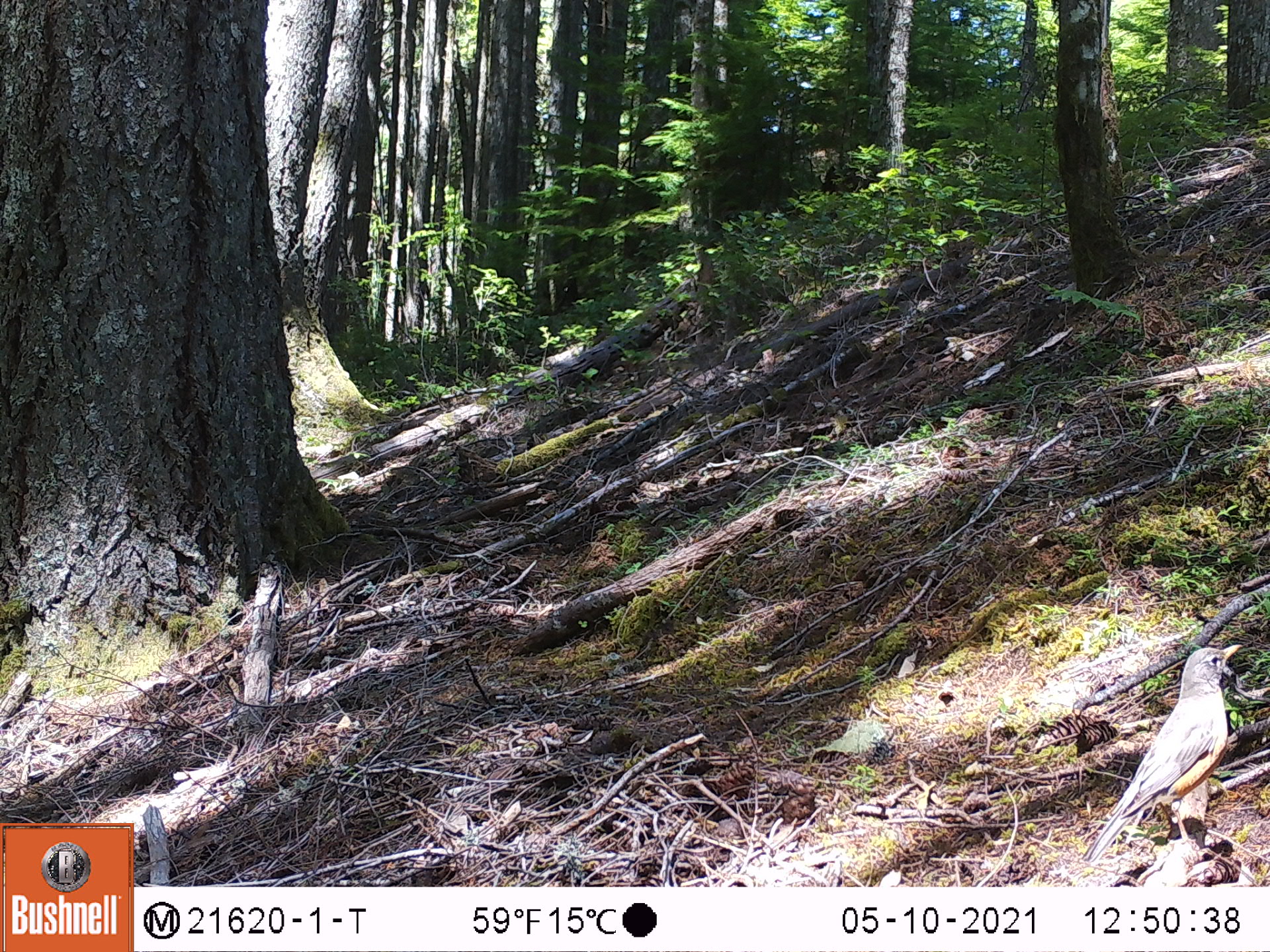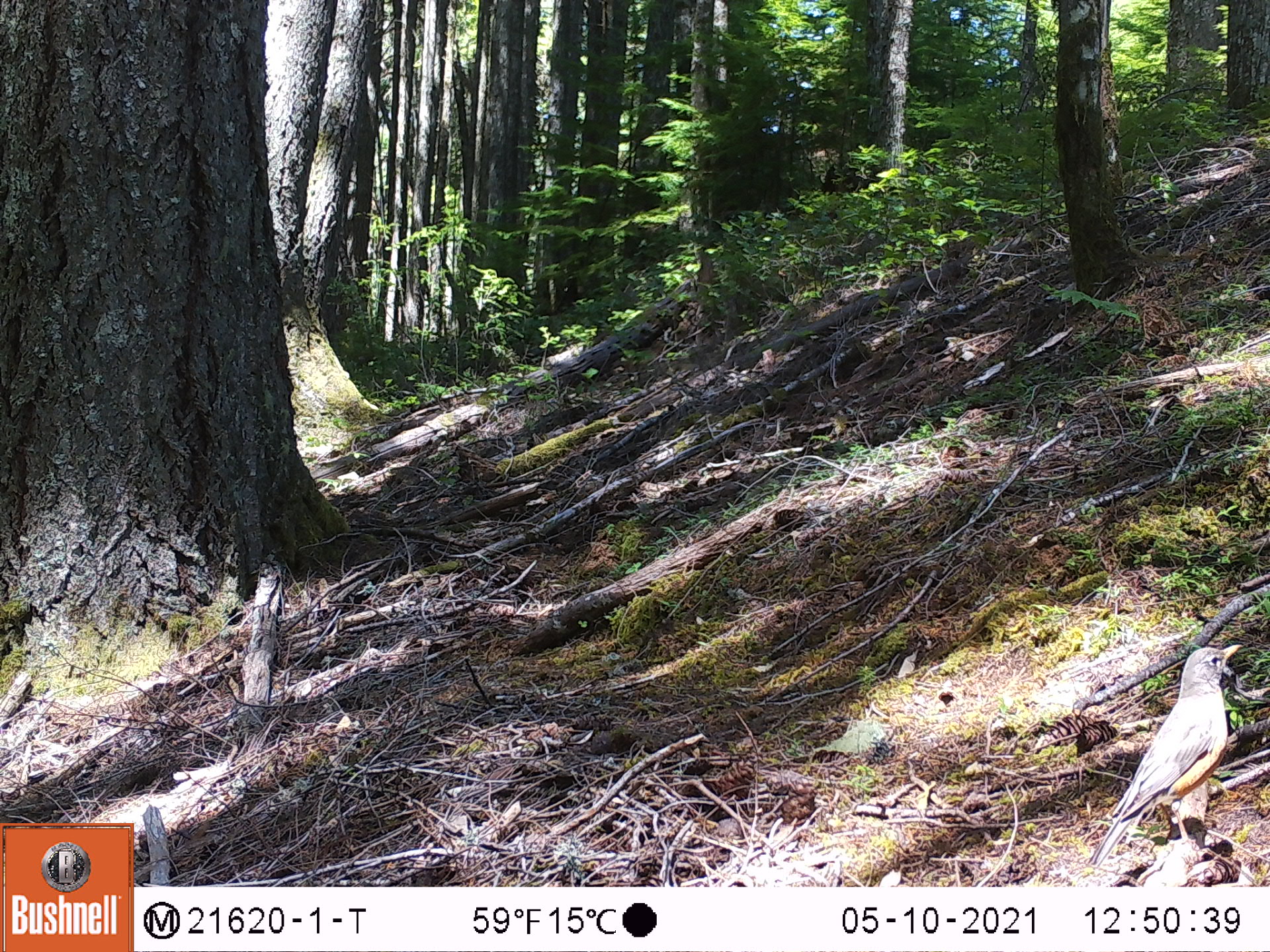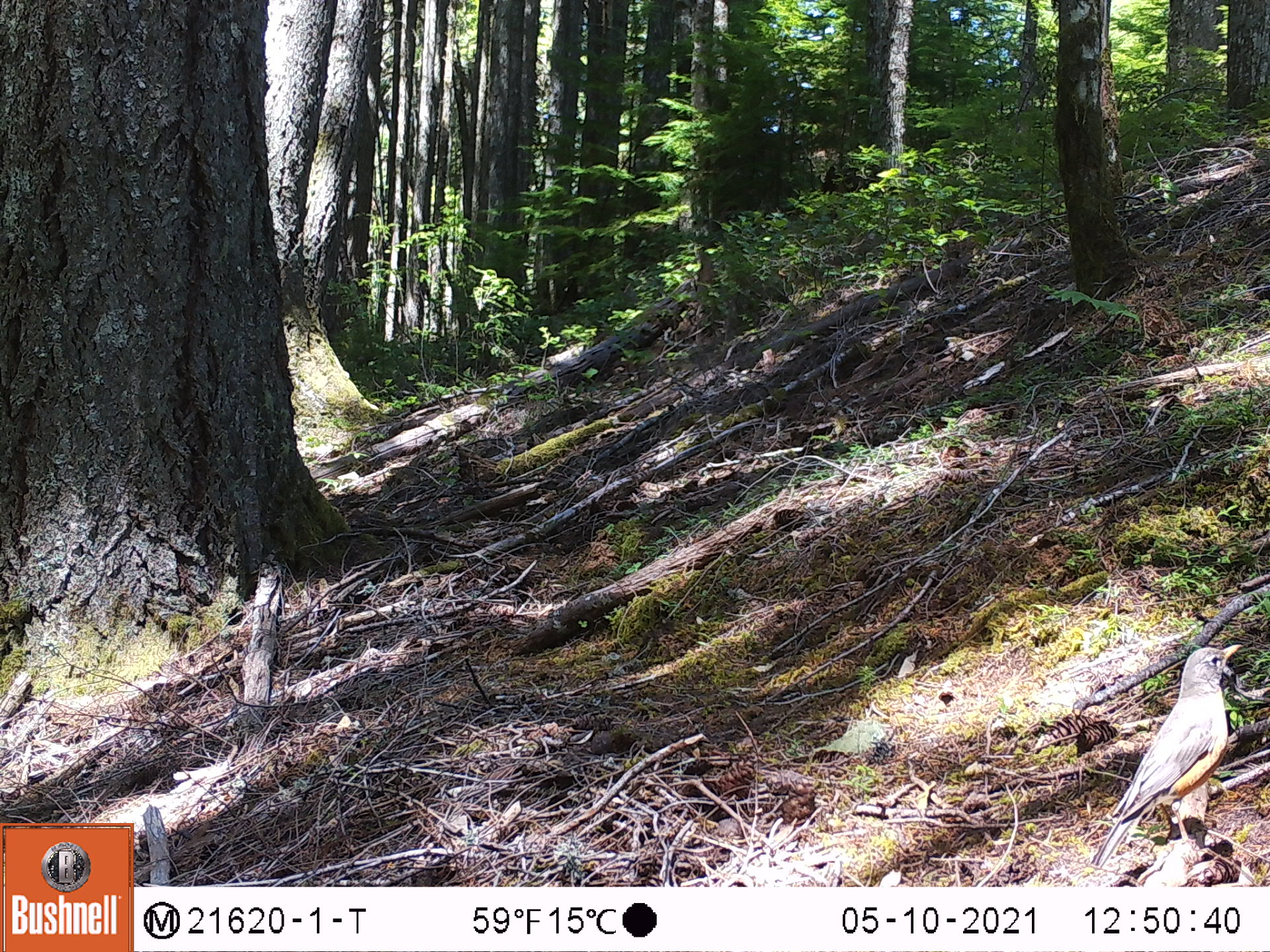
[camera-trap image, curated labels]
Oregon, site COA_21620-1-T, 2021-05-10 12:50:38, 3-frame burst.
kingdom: Animalia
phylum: Chordata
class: Aves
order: Passeriformes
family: Turdidae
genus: Turdus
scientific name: Turdus migratorius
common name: american robin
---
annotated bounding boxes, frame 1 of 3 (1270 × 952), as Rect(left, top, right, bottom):
american robin: Rect(1077, 620, 1240, 877)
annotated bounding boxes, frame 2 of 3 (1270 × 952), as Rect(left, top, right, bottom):
american robin: Rect(1069, 628, 1264, 876)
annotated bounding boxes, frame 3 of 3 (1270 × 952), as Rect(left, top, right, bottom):
american robin: Rect(1070, 633, 1265, 880)